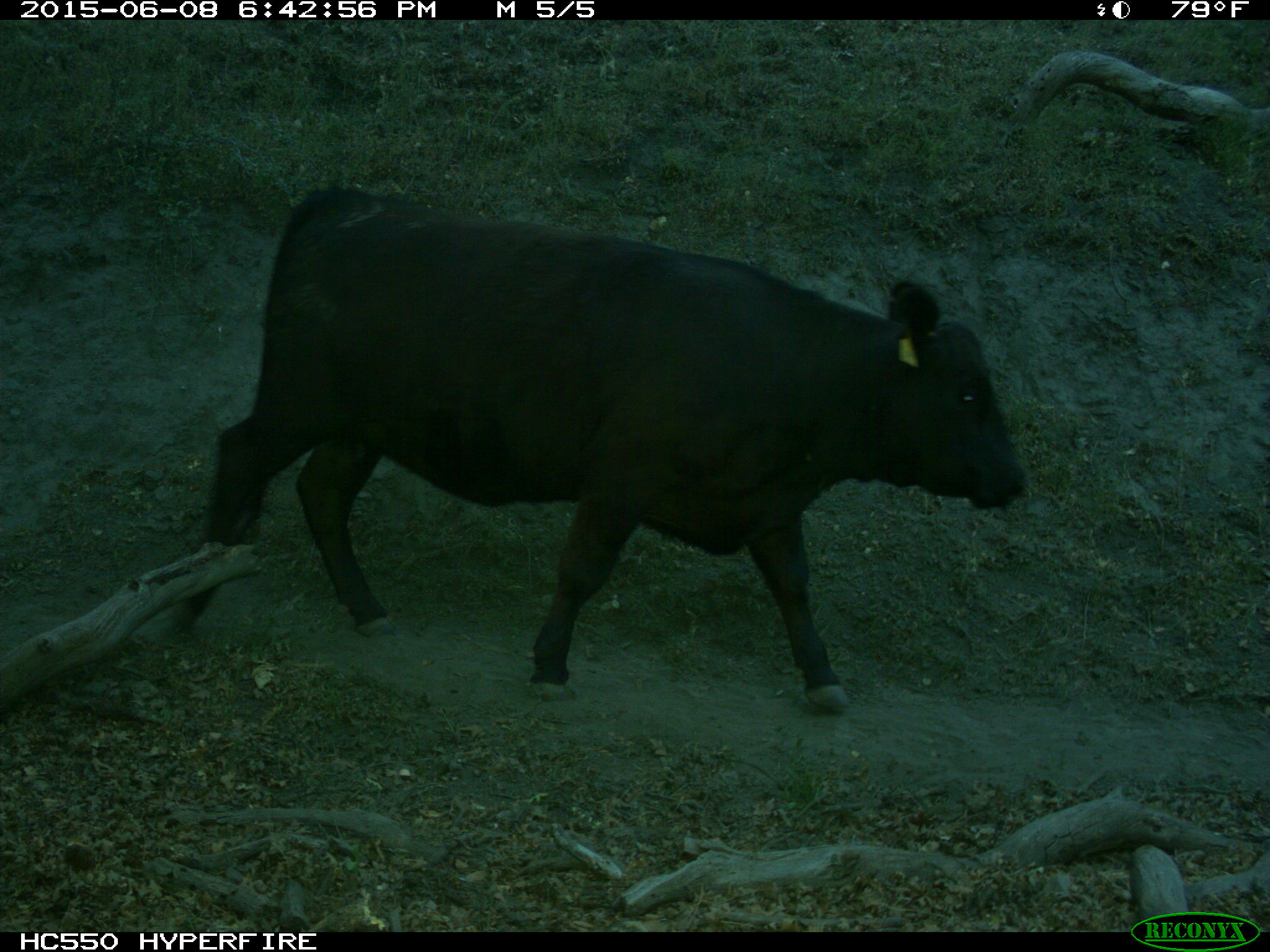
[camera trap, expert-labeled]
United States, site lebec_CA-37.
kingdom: Animalia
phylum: Chordata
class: Mammalia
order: Artiodactyla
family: Bovidae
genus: Bos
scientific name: Bos taurus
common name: domestic cow